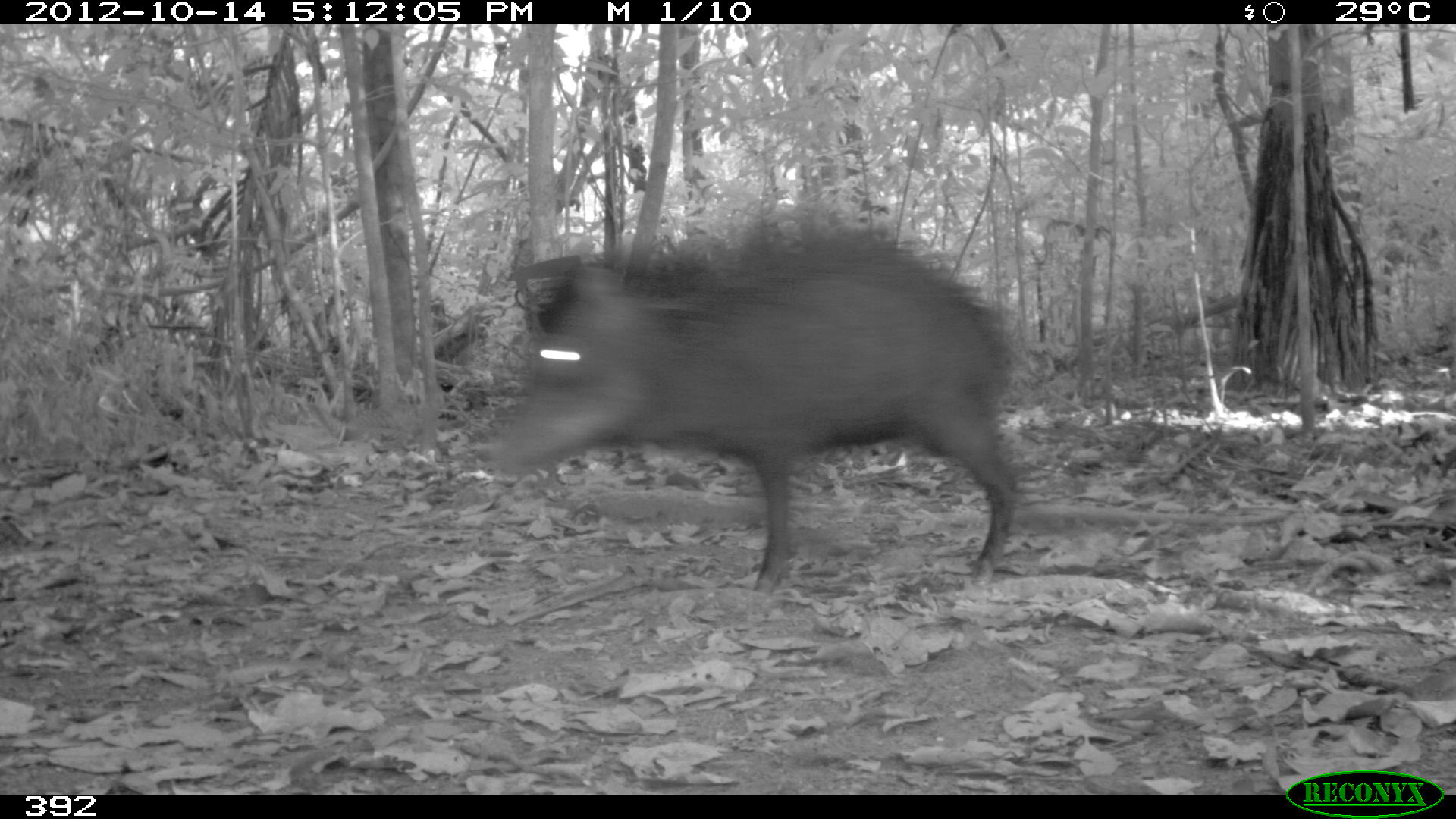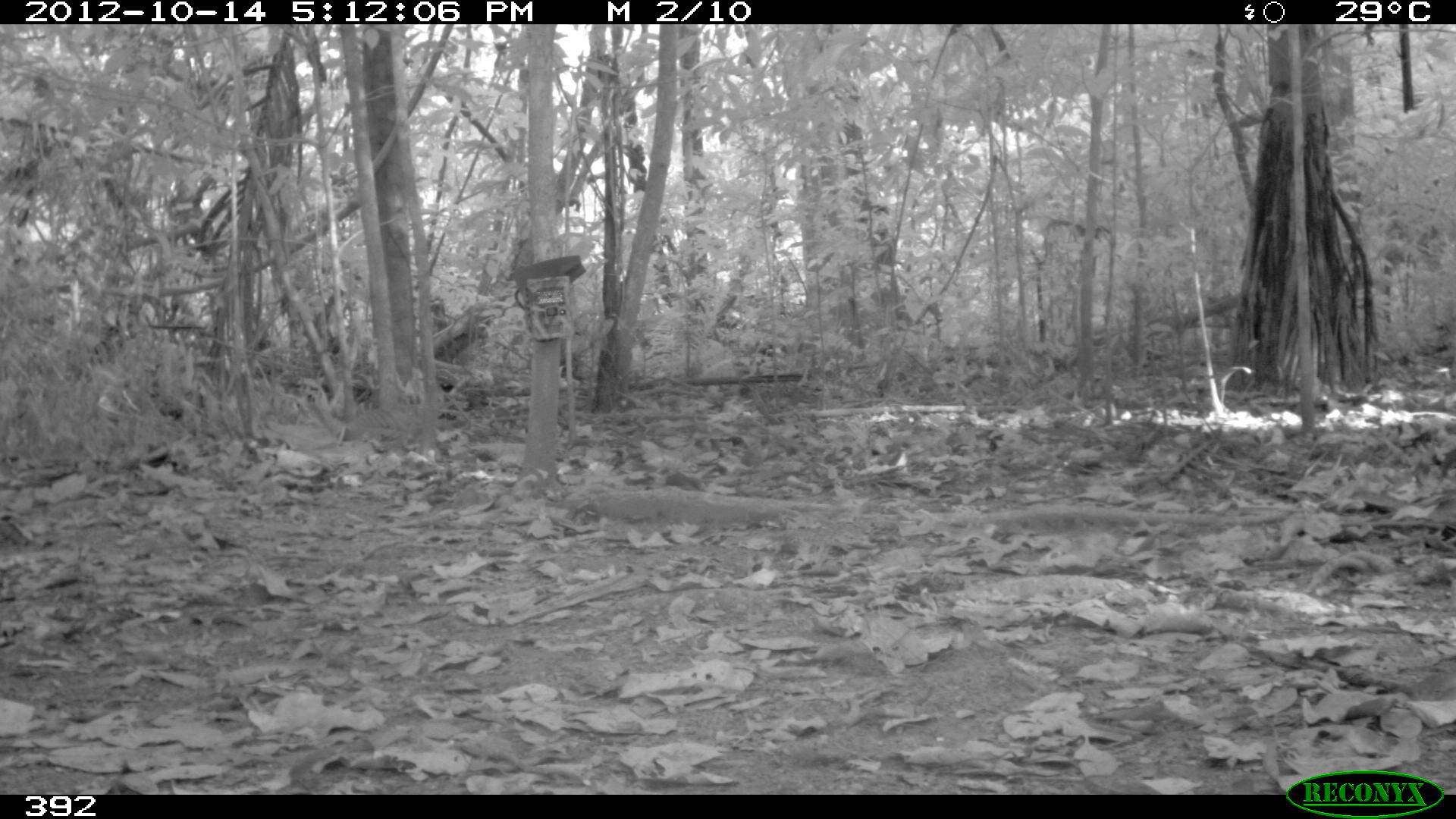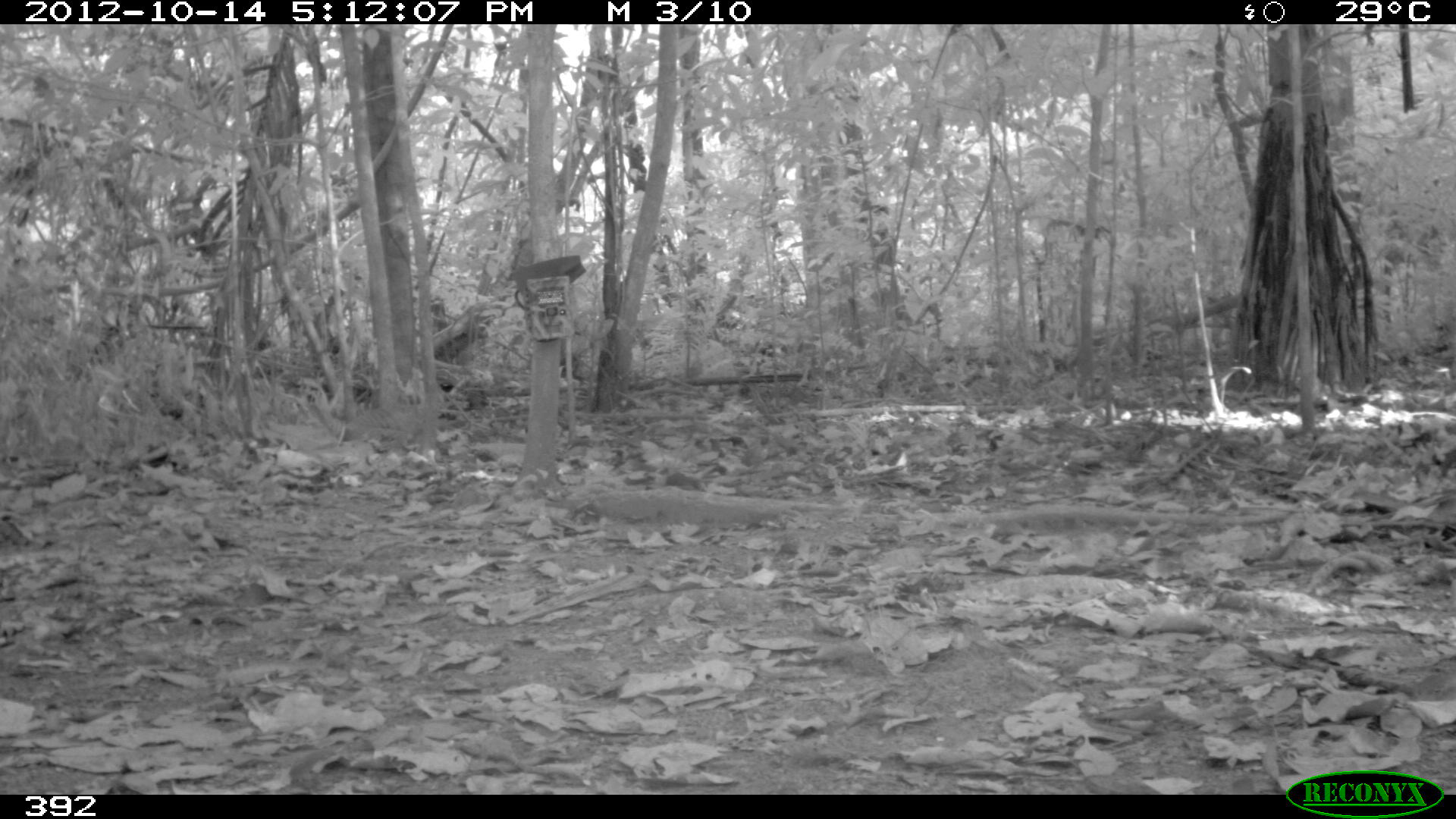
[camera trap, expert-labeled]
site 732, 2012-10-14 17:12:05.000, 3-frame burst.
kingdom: Animalia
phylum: Chordata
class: Mammalia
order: Artiodactyla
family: Tayassuidae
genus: Tayassu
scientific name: Tayassu pecari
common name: white-lipped peccary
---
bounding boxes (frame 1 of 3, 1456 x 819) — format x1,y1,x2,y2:
tayassu pecari: 487,220,1020,596